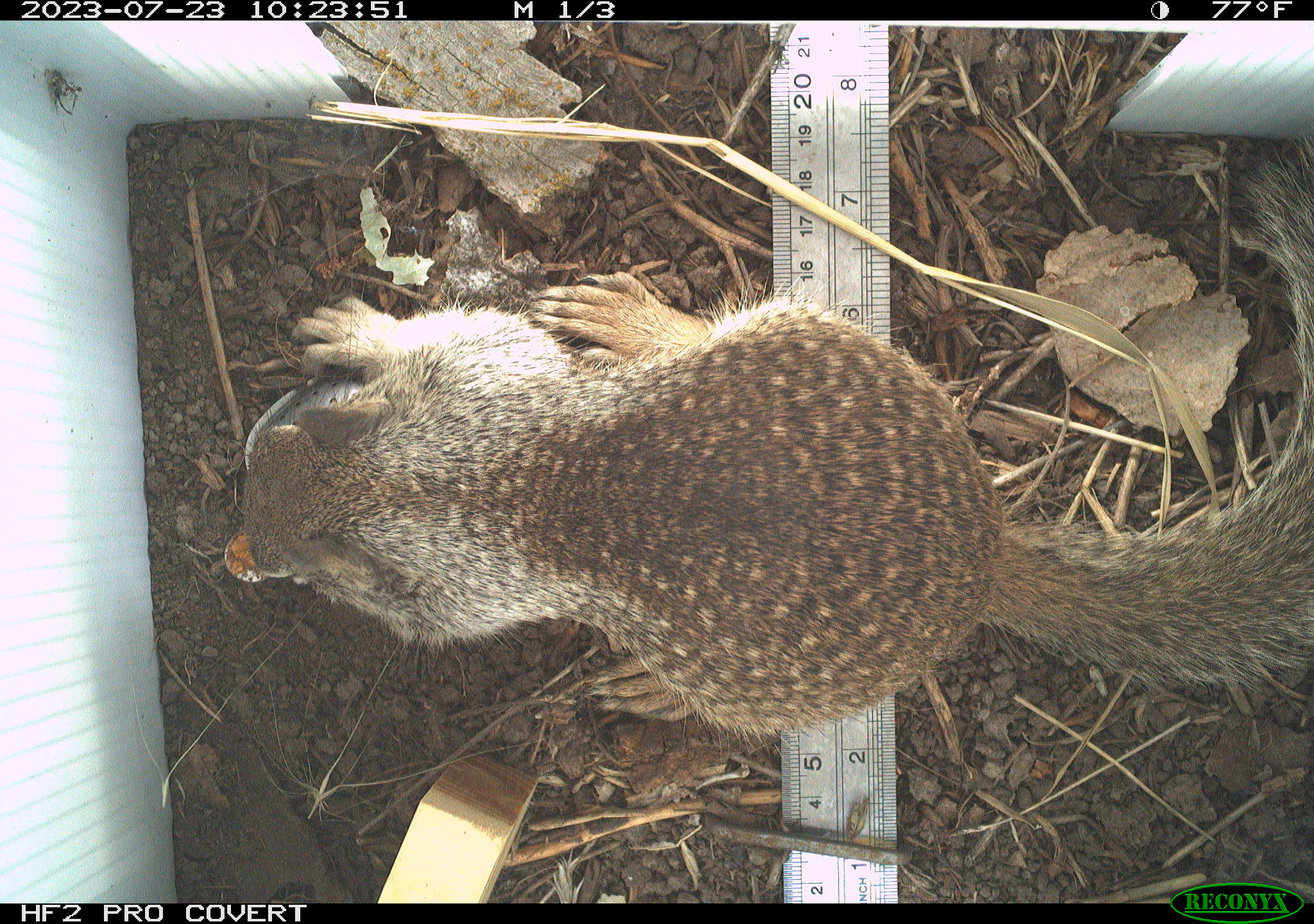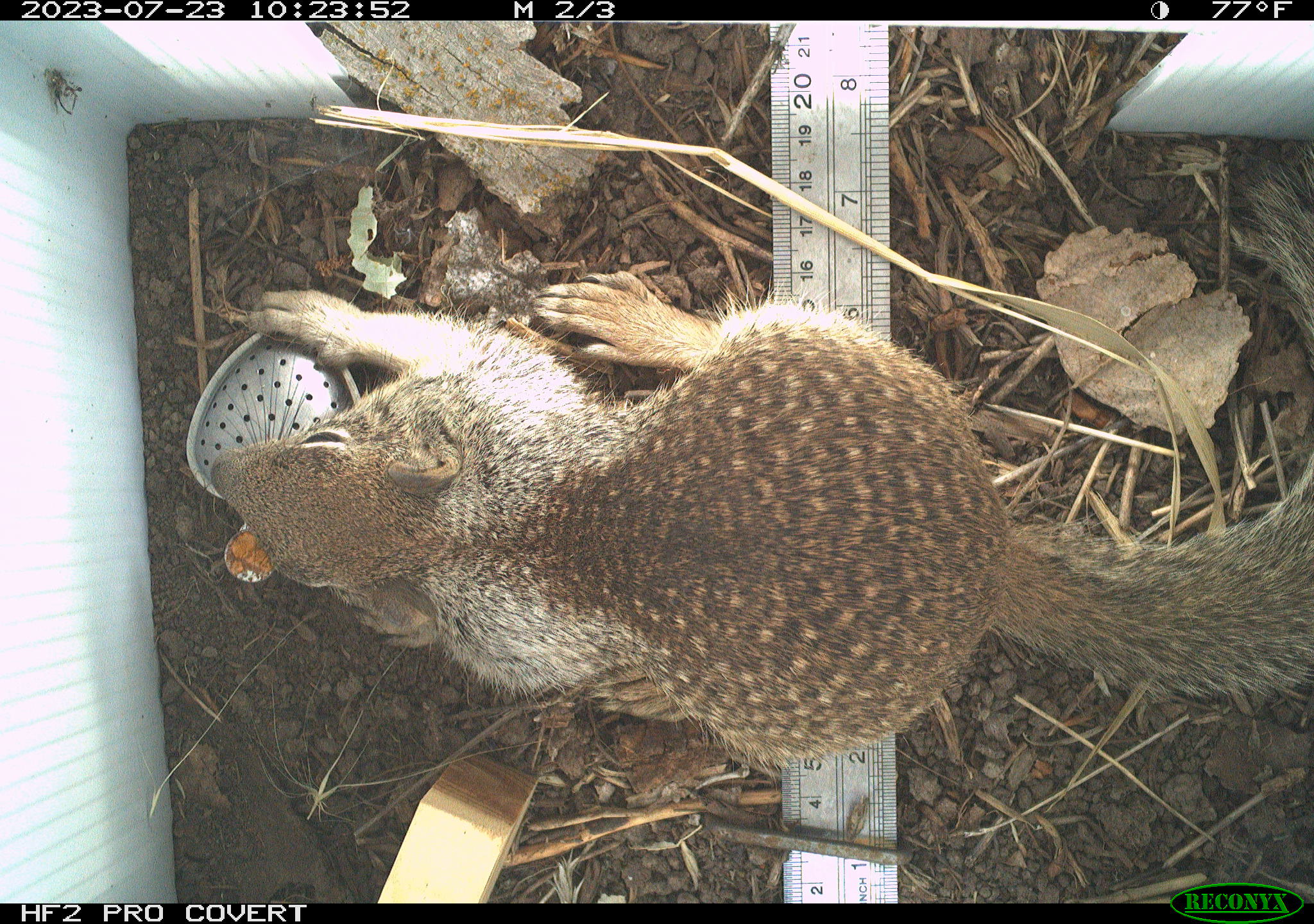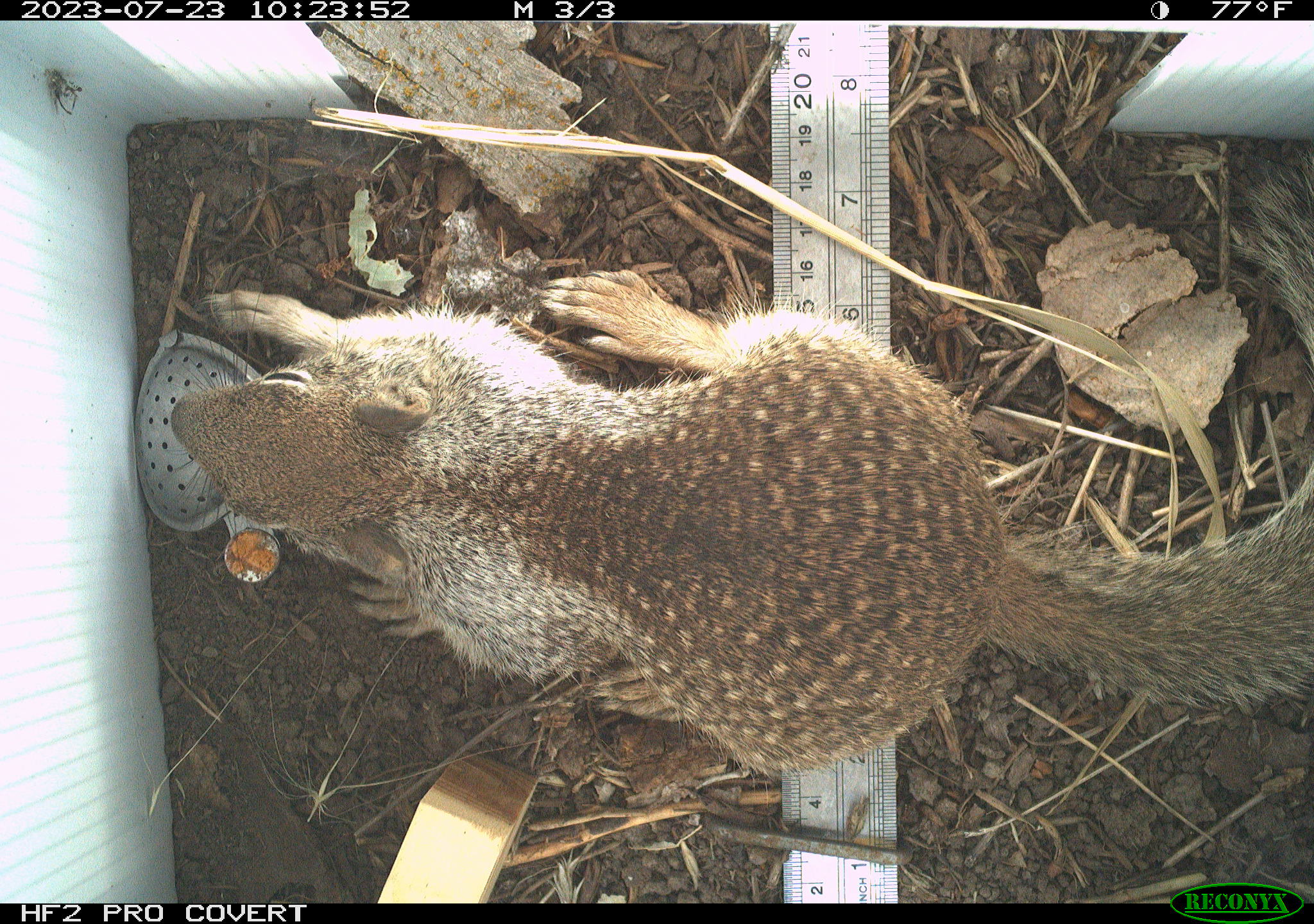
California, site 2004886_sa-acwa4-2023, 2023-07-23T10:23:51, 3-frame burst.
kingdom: Animalia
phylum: Chordata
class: Mammalia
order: Rodentia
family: Sciuridae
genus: Otospermophilus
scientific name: Otospermophilus beecheyi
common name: california ground squirrel